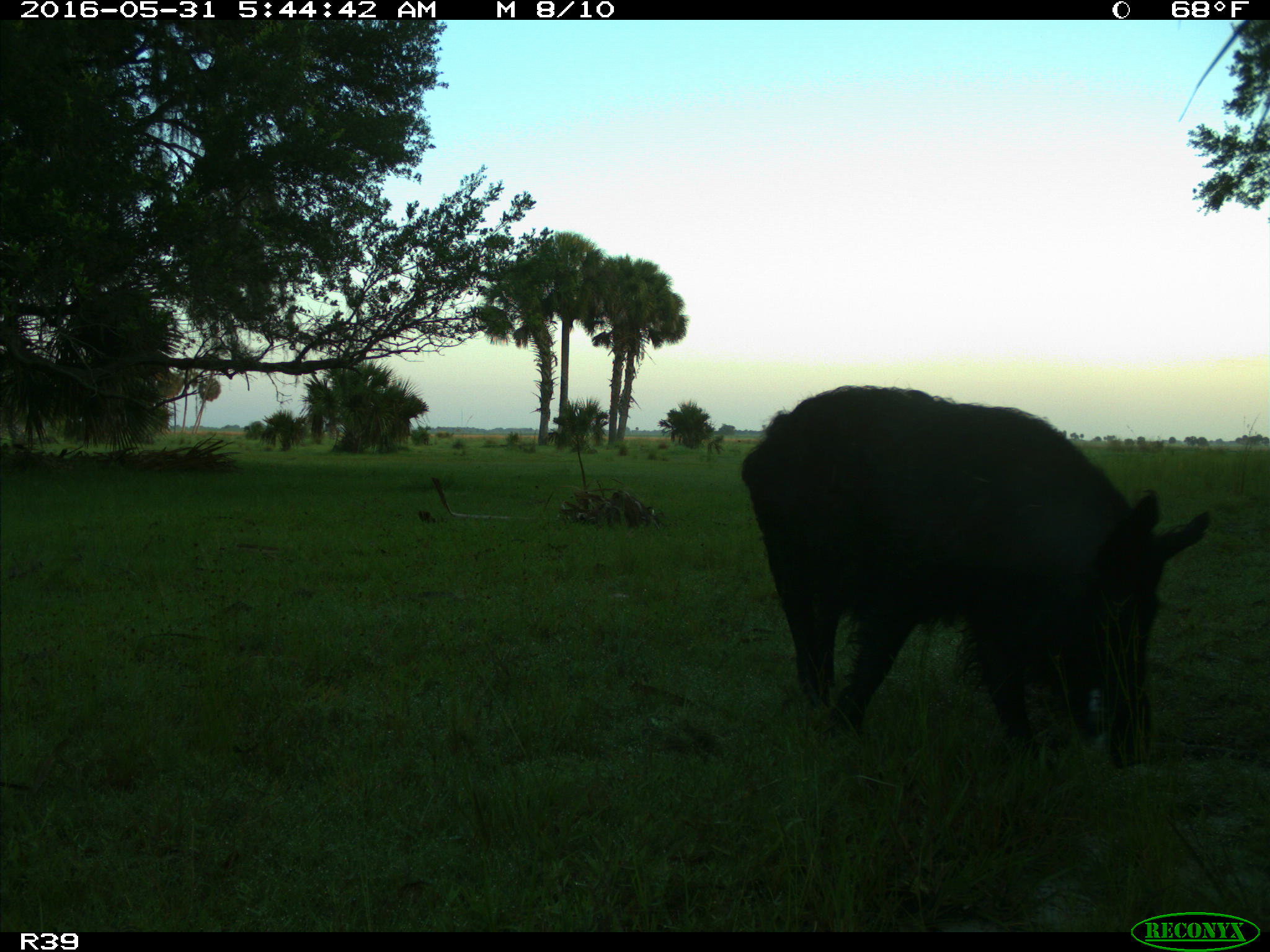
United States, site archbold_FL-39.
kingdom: Animalia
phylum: Chordata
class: Mammalia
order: Artiodactyla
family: Suidae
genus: Sus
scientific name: Sus scrofa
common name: wild boar